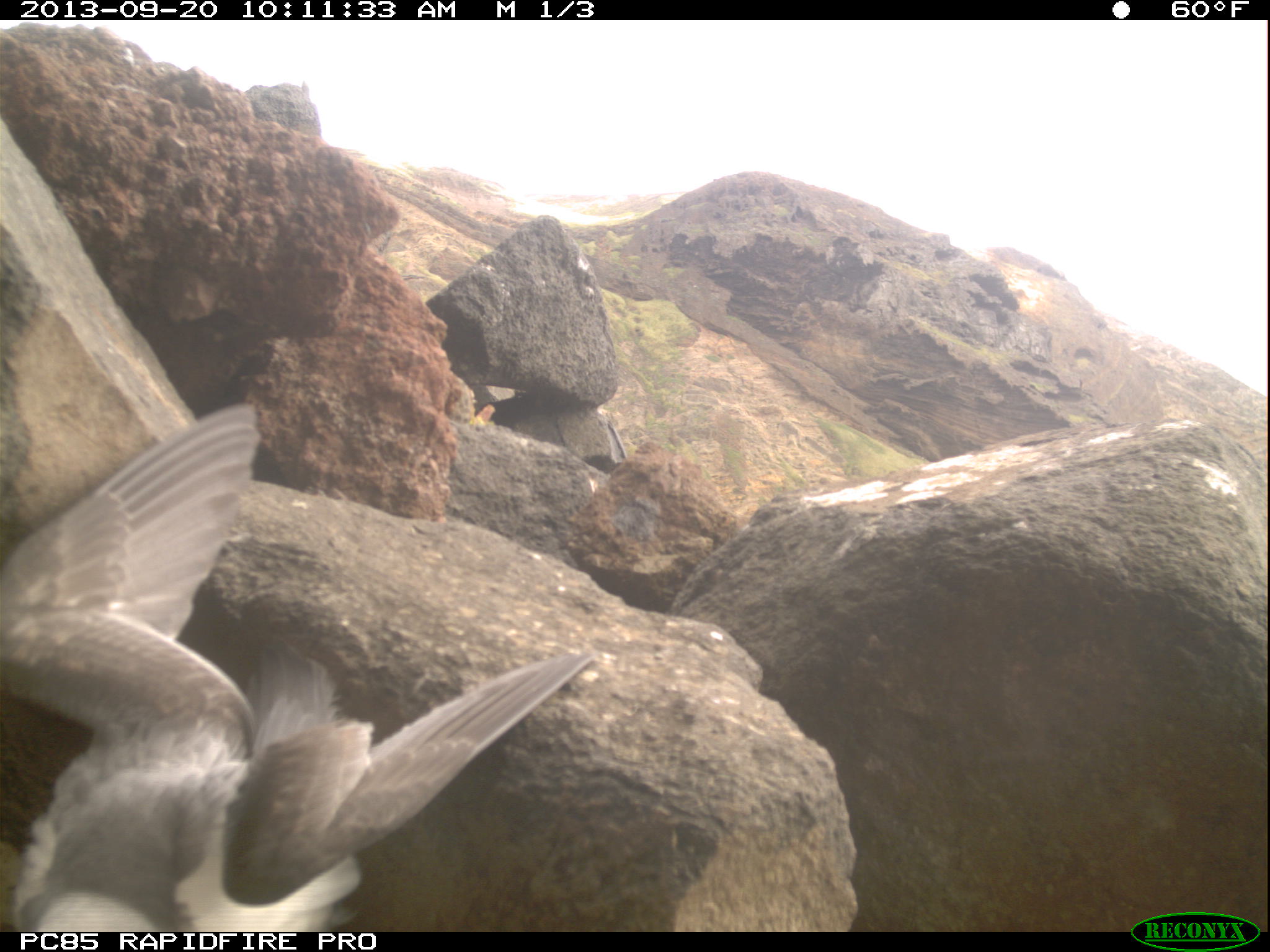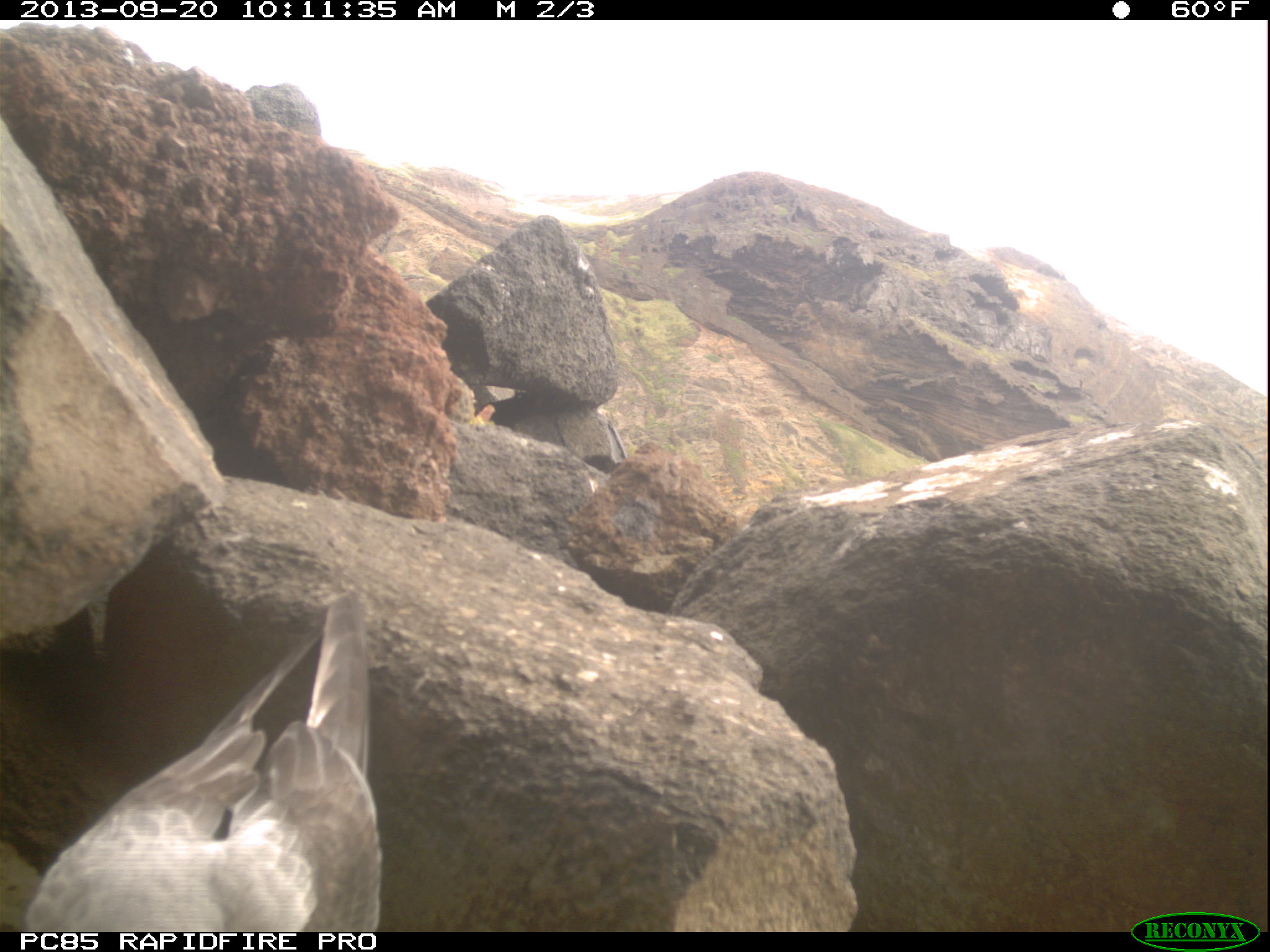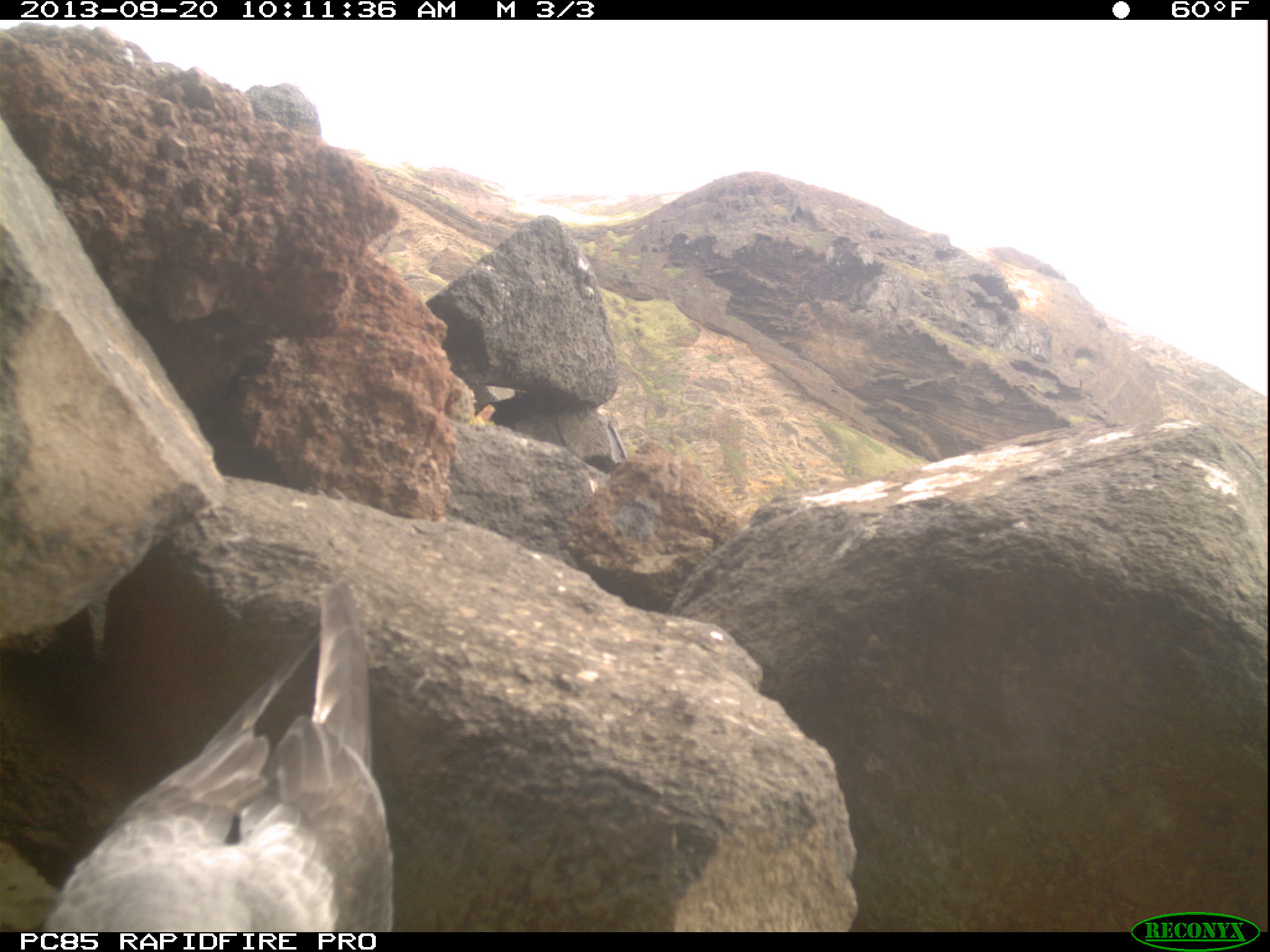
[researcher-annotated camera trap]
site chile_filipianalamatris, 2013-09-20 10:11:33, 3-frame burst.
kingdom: Animalia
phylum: Chordata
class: Aves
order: Procellariiformes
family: Procellariidae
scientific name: Procellariidae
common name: petrel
Petrel (Procellariidae).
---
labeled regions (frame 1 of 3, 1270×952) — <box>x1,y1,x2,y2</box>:
petrel: <box>0,390,601,939</box>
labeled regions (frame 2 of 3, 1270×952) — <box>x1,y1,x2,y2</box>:
petrel: <box>10,588,383,931</box>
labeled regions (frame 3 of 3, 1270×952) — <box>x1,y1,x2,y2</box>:
petrel: <box>26,572,396,932</box>